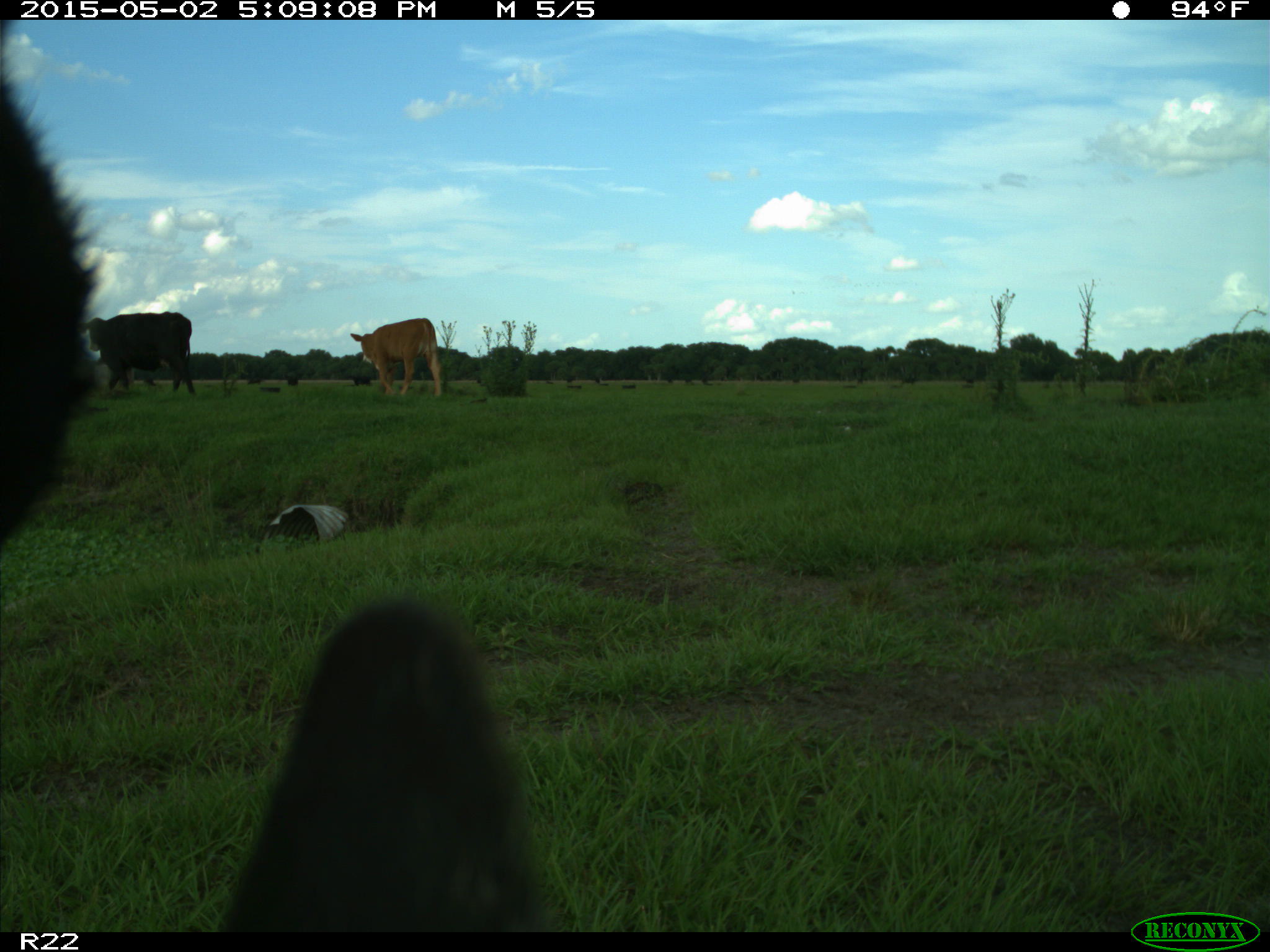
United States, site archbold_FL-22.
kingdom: Animalia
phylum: Chordata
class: Mammalia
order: Artiodactyla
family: Bovidae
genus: Bos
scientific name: Bos taurus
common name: domestic cow